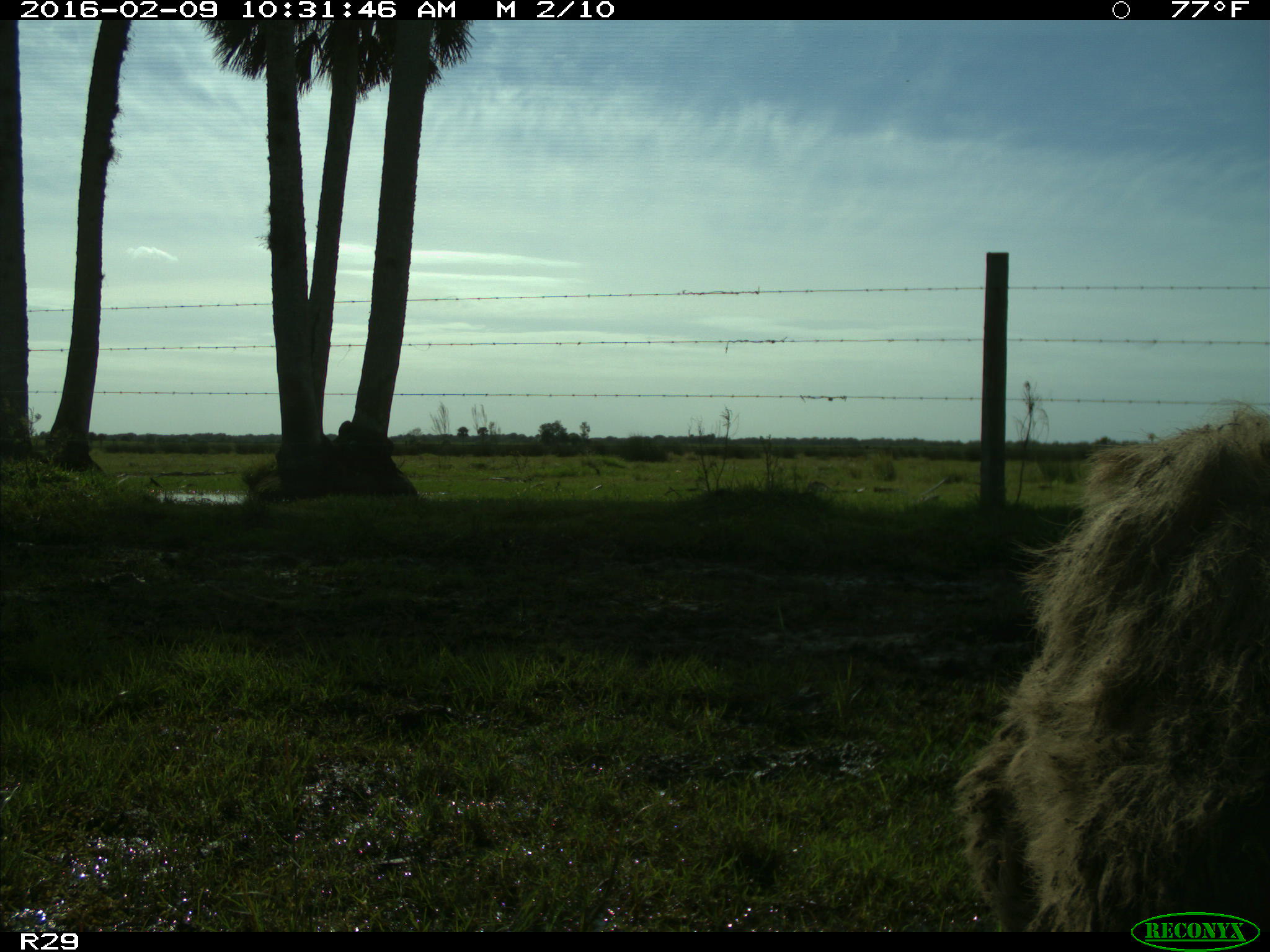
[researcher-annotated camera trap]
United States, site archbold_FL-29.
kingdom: Animalia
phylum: Chordata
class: Mammalia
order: Artiodactyla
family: Bovidae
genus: Bos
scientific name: Bos taurus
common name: domestic cow